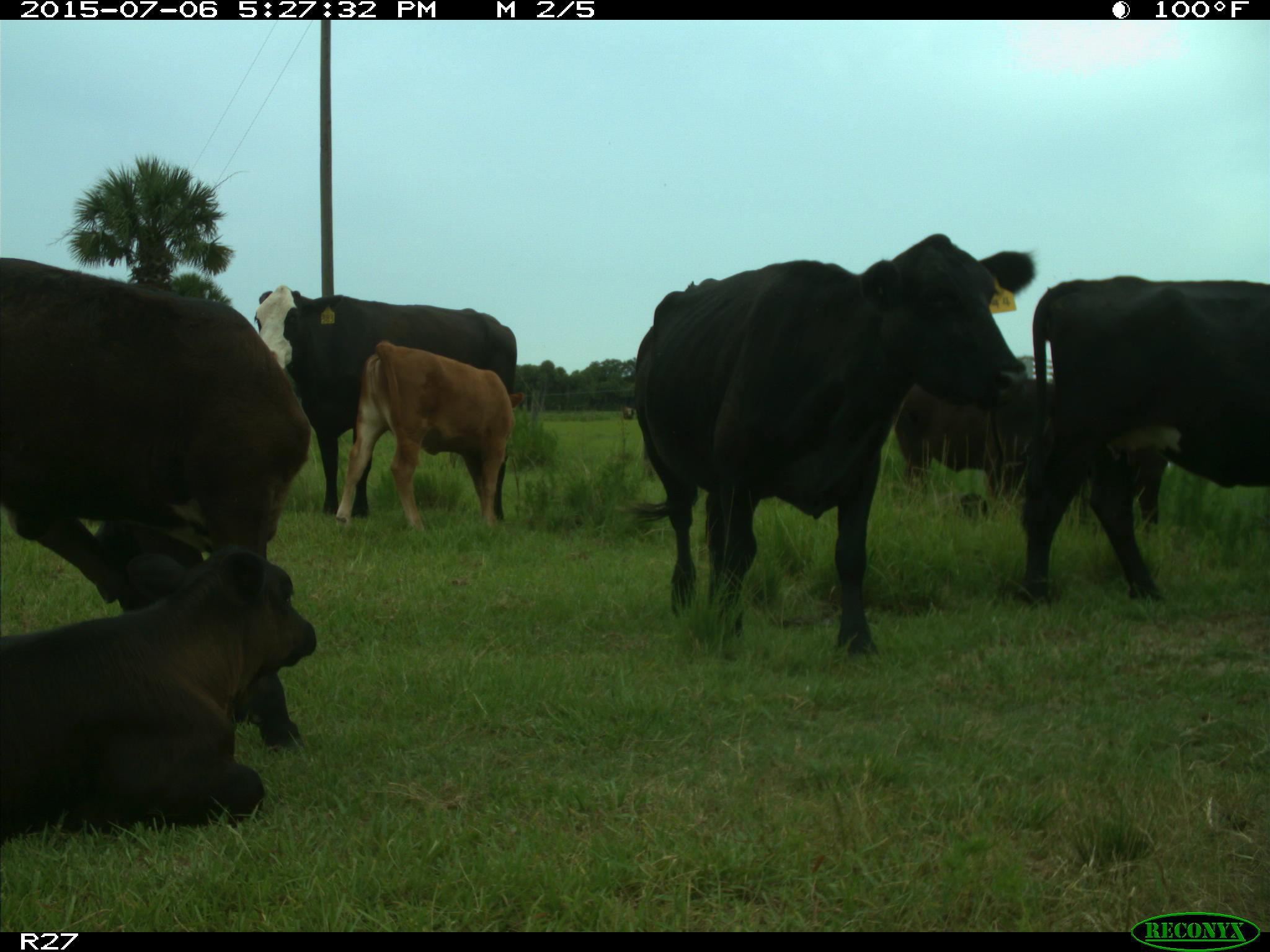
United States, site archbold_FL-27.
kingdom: Animalia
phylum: Chordata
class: Mammalia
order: Artiodactyla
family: Bovidae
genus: Bos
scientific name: Bos taurus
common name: domestic cow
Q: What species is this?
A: Bos taurus (domestic cow).